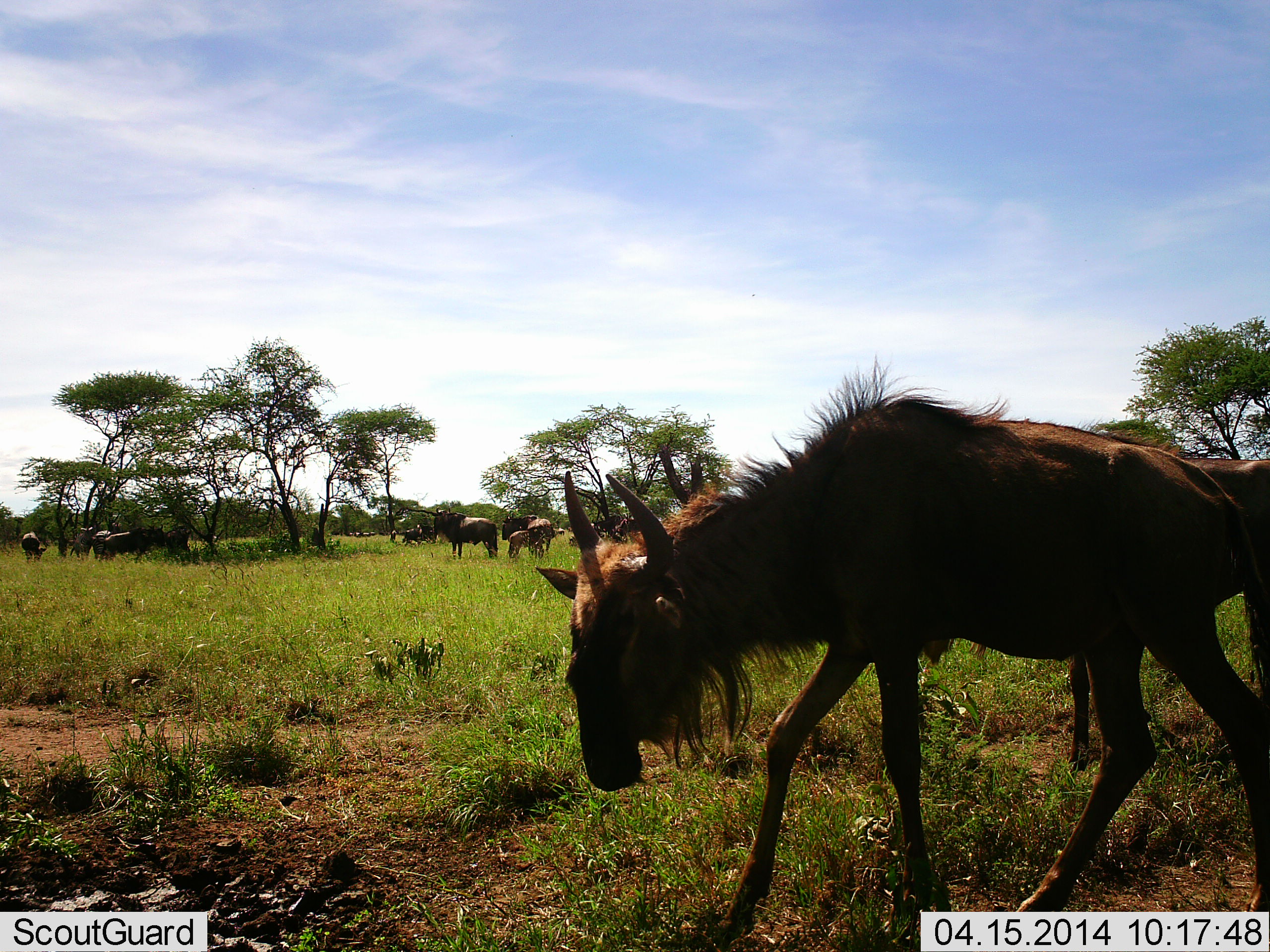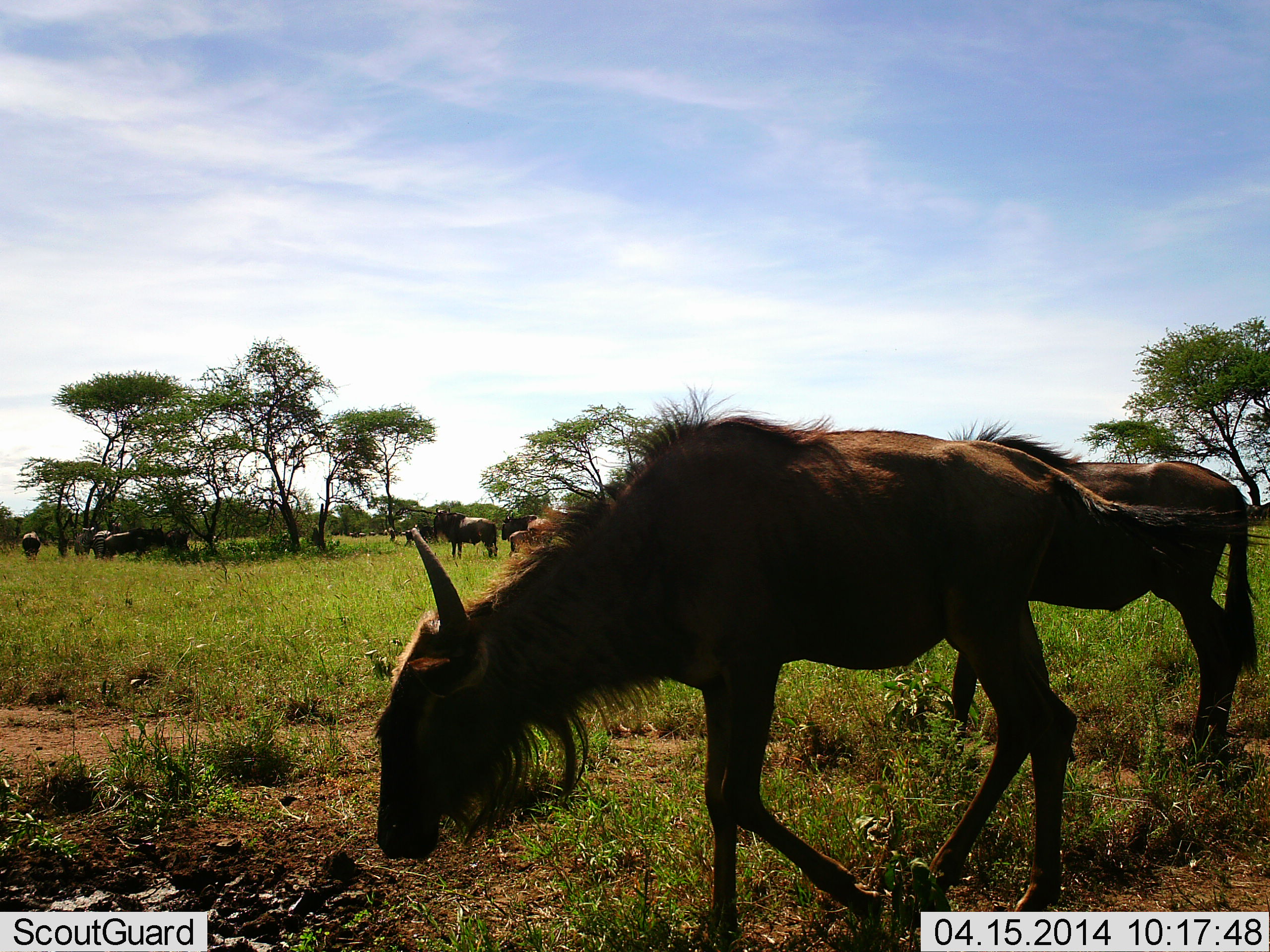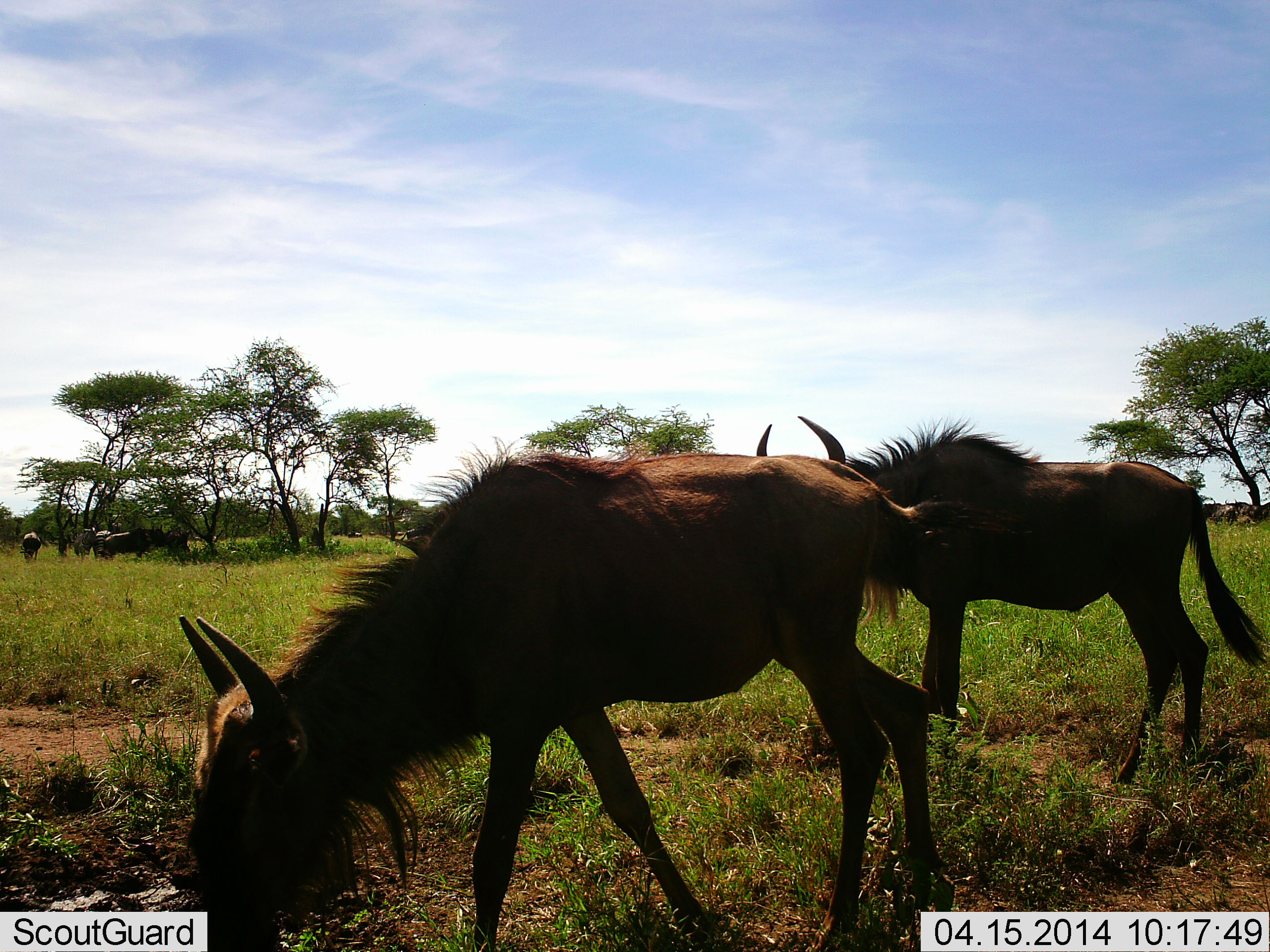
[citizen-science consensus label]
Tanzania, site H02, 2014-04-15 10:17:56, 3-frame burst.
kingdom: Animalia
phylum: Chordata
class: Mammalia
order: Artiodactyla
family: Bovidae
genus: Connochaetes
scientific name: Connochaetes taurinus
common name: blue wildebeest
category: wildebeest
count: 9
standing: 60%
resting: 10%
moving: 90%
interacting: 10%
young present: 20%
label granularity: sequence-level